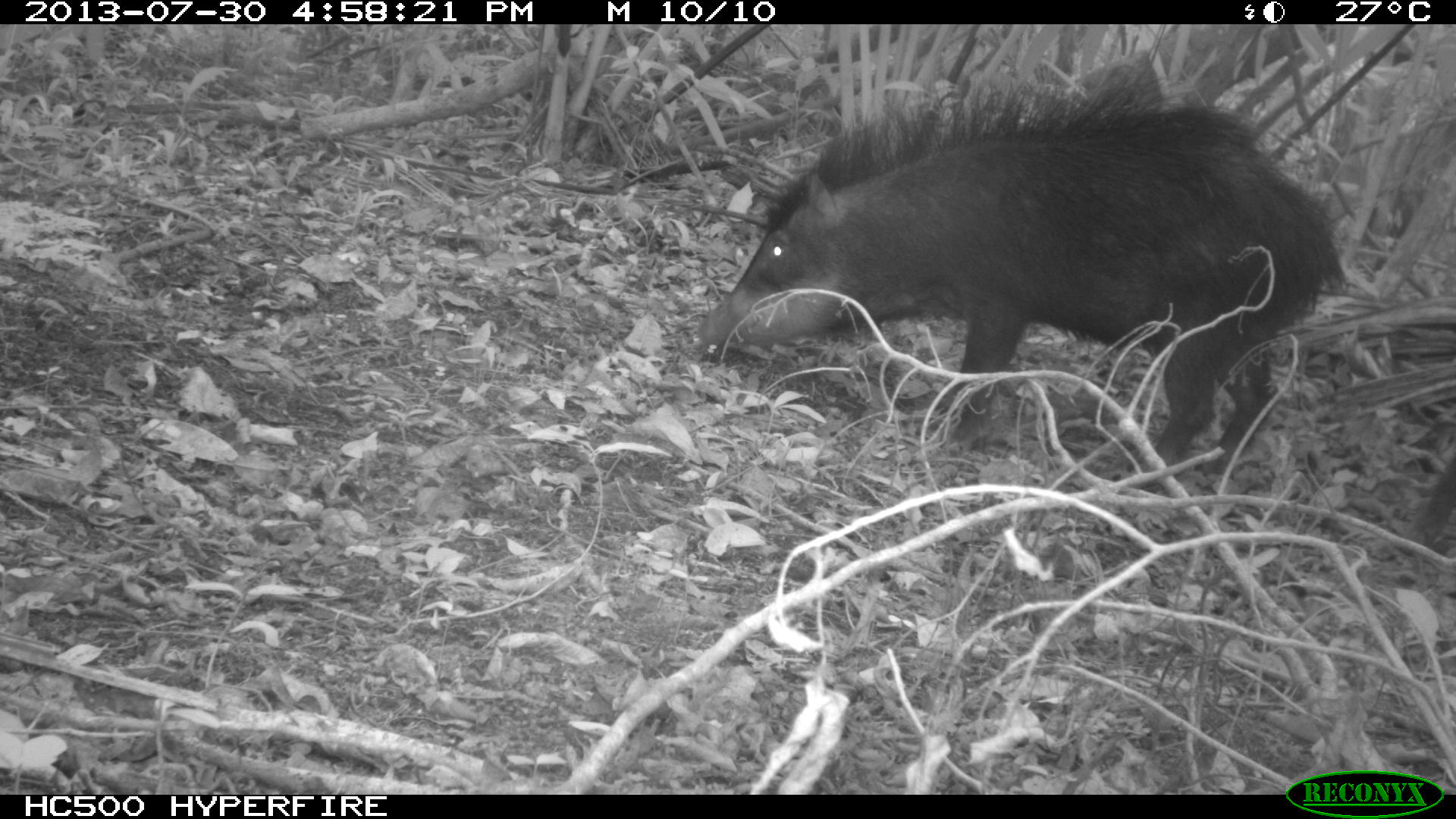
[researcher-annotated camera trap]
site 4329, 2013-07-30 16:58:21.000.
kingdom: Animalia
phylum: Chordata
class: Mammalia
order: Artiodactyla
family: Tayassuidae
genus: Tayassu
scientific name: Tayassu pecari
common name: white-lipped peccary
Tayassu pecari (white-lipped peccary), count 1.